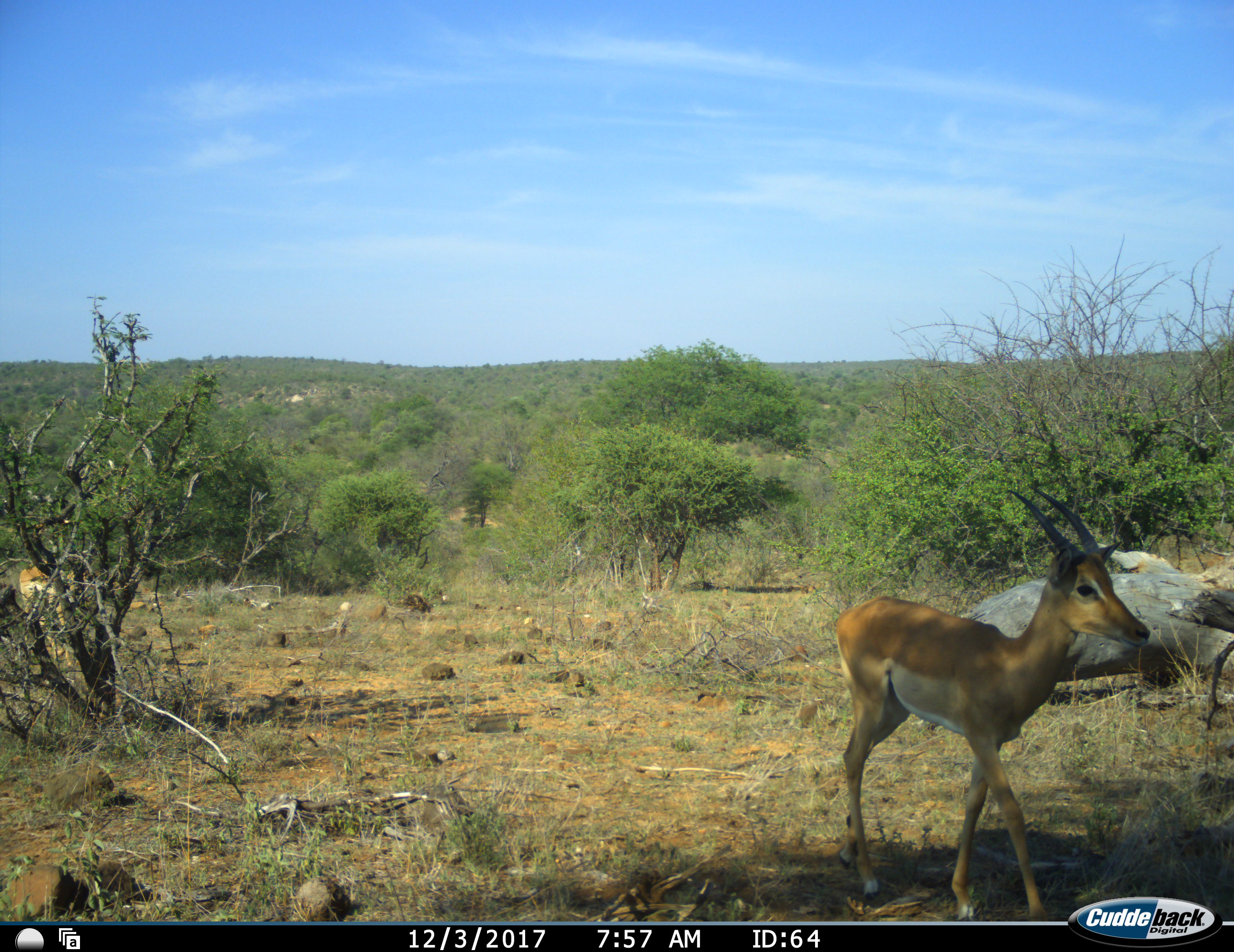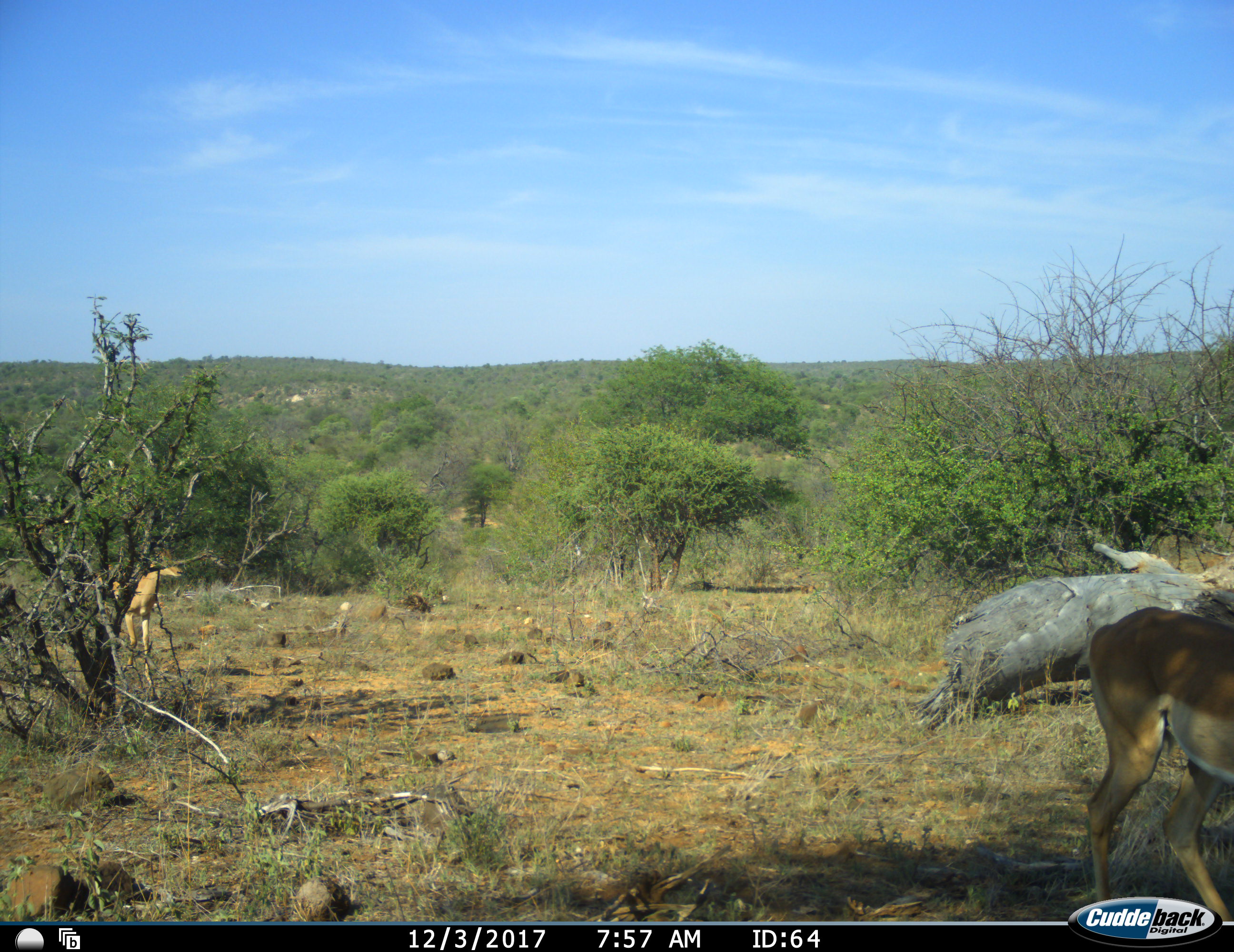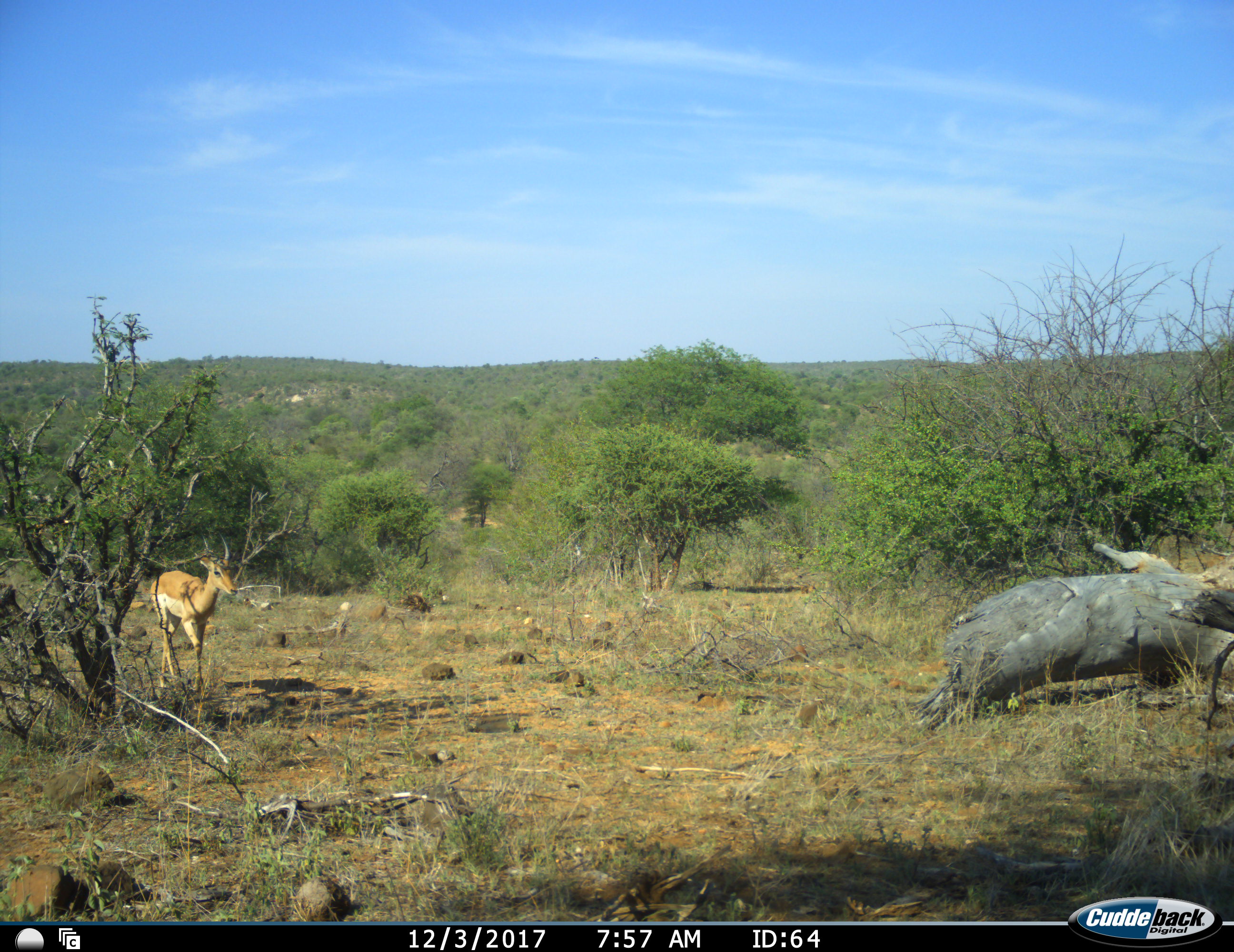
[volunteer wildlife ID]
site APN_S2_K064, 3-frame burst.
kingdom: Animalia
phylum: Chordata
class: Mammalia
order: Artiodactyla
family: Bovidae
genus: Aepyceros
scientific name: Aepyceros melampus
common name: impala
Impala (Aepyceros melampus), count 2. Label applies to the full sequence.